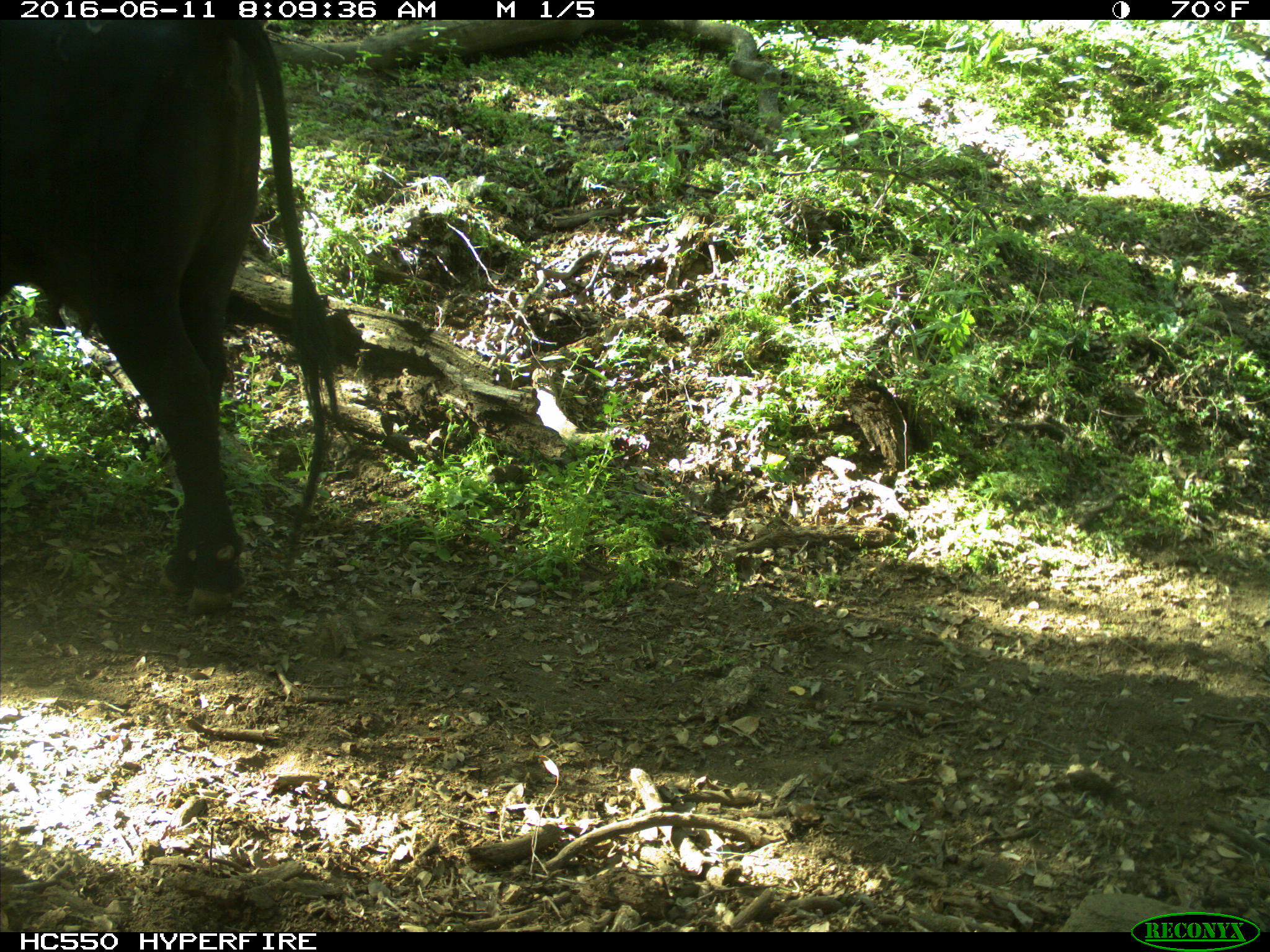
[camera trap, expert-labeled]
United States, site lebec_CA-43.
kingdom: Animalia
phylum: Chordata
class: Mammalia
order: Artiodactyla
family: Bovidae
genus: Bos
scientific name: Bos taurus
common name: domestic cow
Bos taurus (domestic cow).